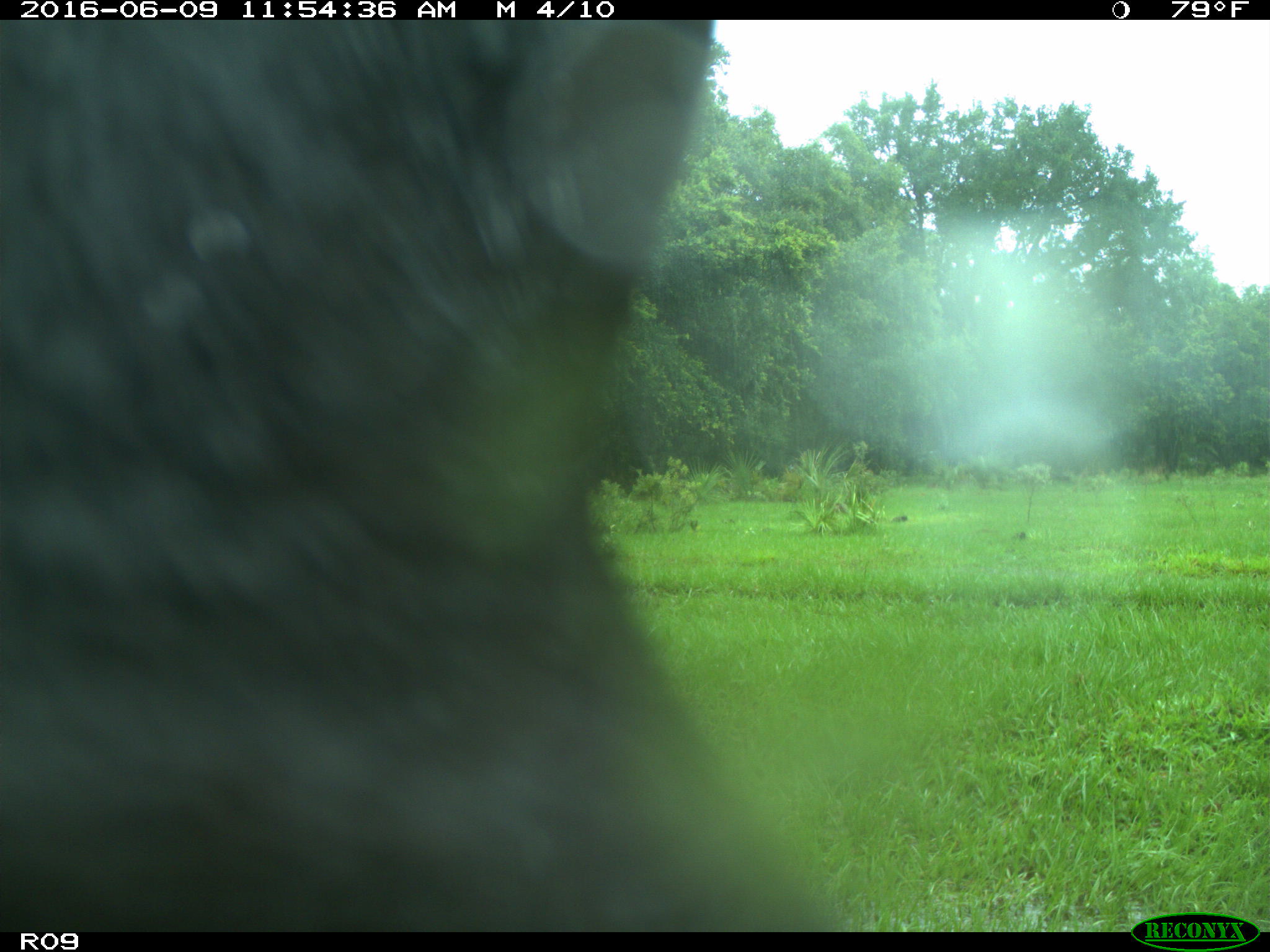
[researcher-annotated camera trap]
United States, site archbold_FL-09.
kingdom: Animalia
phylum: Chordata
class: Mammalia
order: Artiodactyla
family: Bovidae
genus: Bos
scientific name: Bos taurus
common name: domestic cow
Bos taurus (domestic cow).